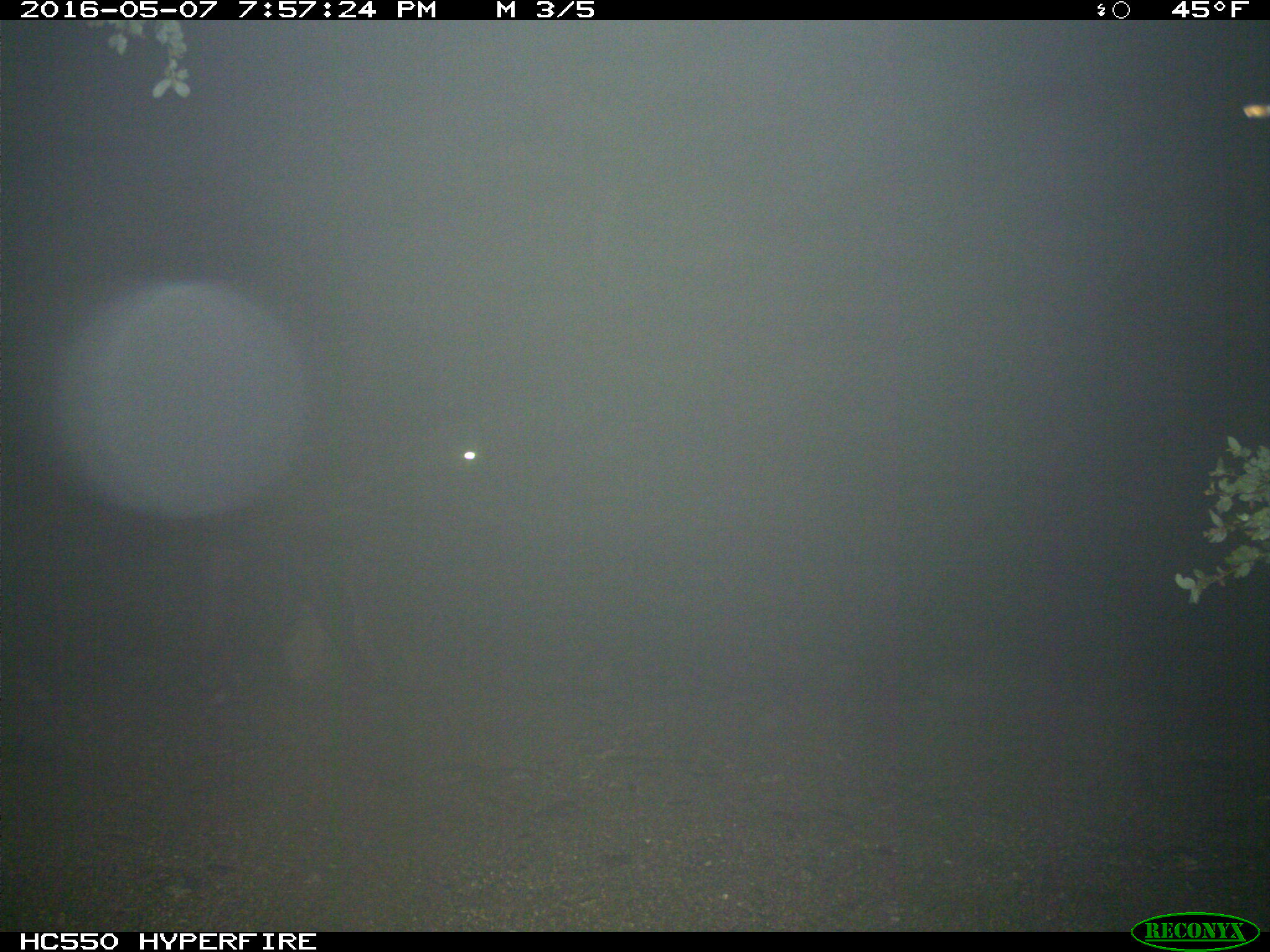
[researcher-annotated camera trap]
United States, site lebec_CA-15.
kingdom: Animalia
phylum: Chordata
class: Mammalia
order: Artiodactyla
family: Bovidae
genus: Bos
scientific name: Bos taurus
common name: domestic cow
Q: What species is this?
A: Bos taurus (domestic cow).